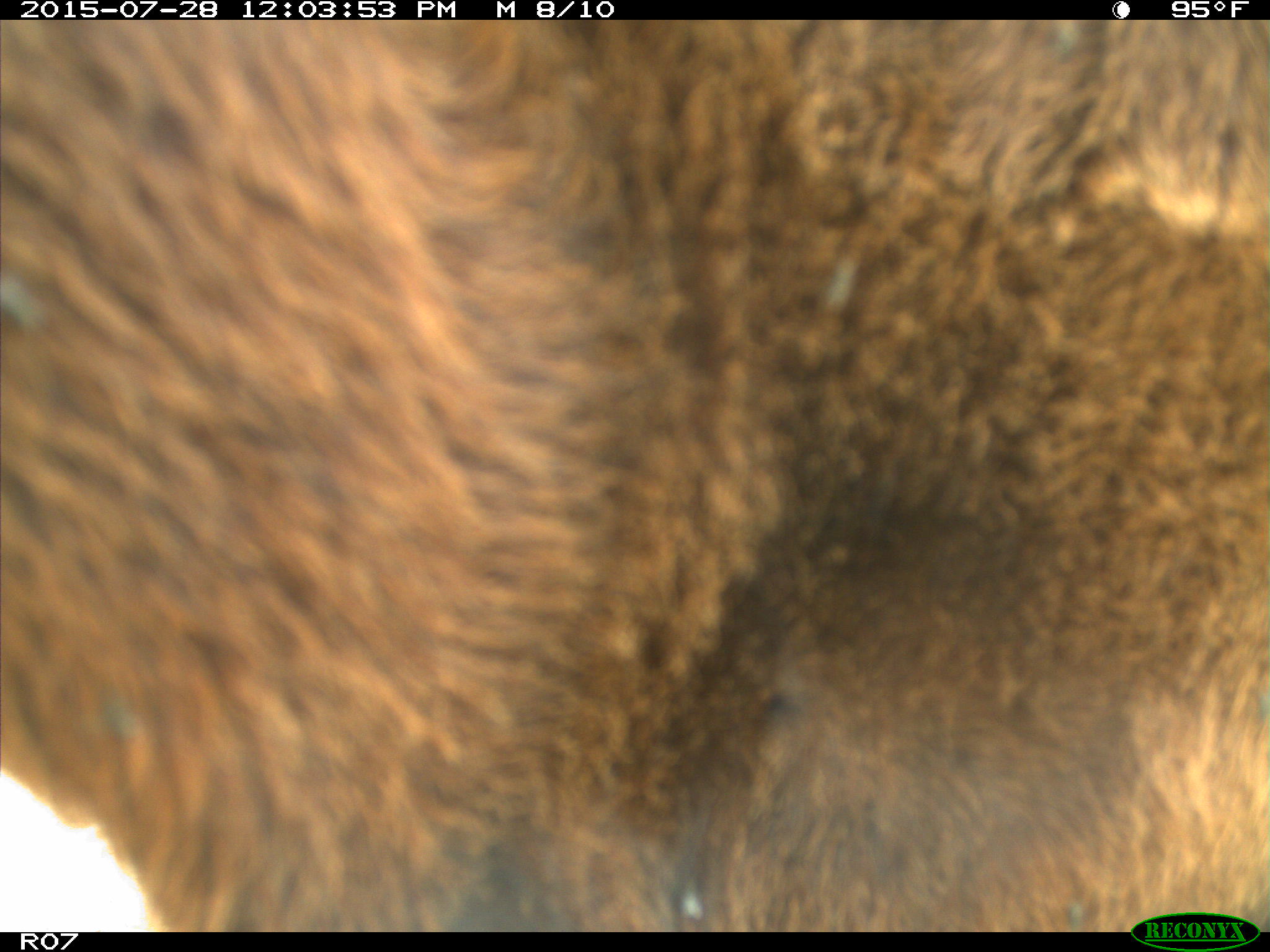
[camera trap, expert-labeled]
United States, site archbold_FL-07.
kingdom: Animalia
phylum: Chordata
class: Mammalia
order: Artiodactyla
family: Bovidae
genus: Bos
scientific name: Bos taurus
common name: domestic cow